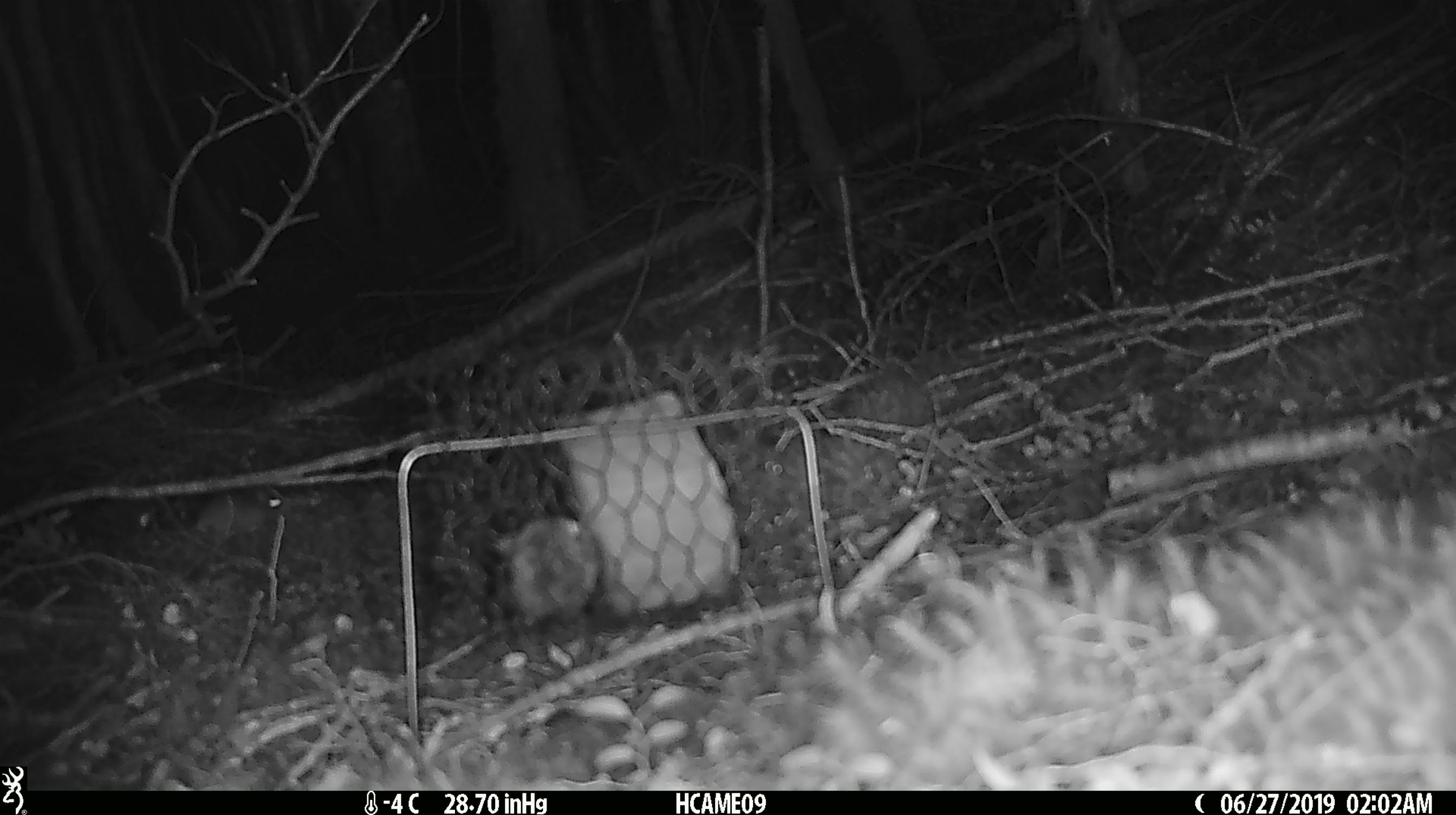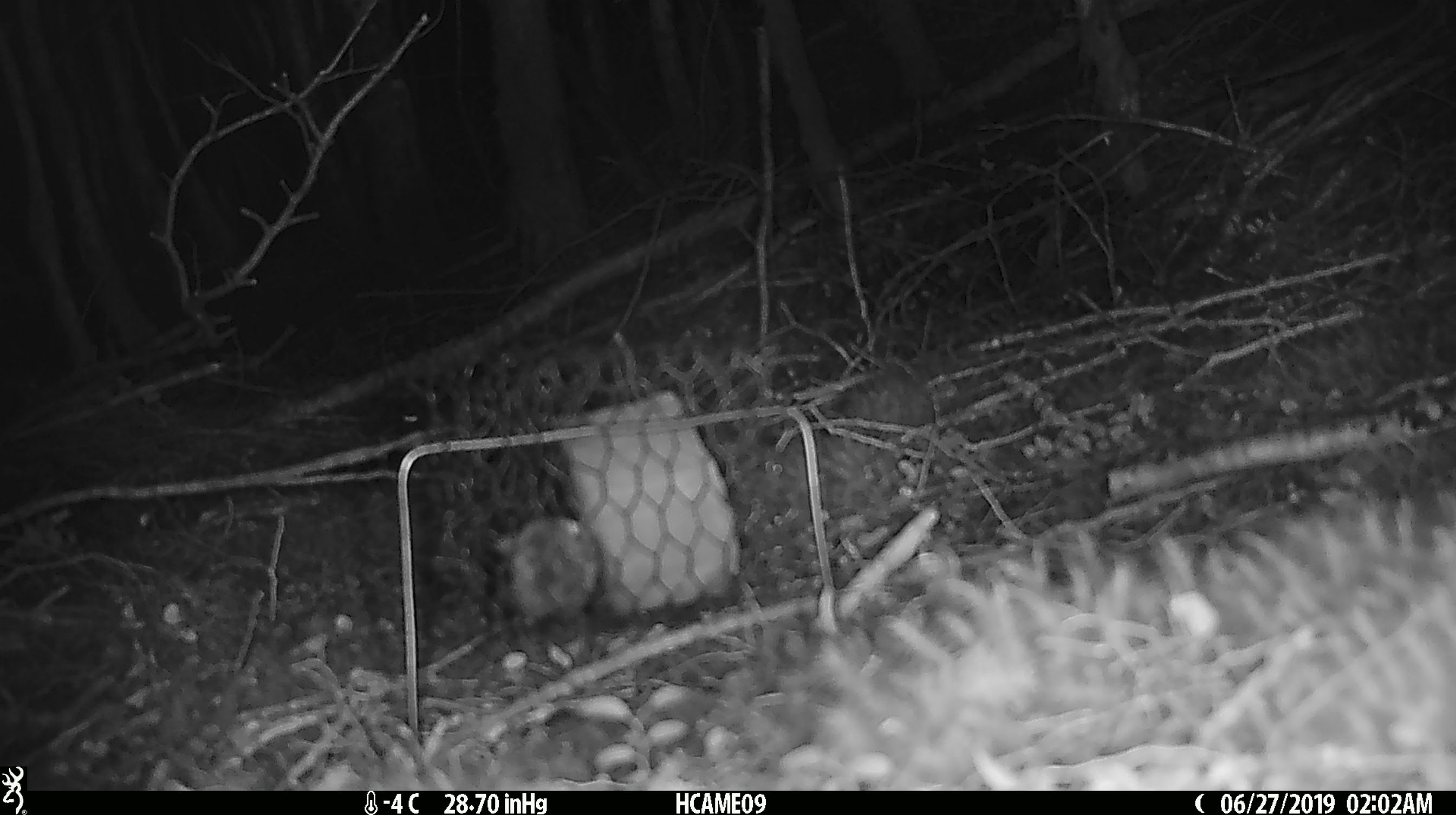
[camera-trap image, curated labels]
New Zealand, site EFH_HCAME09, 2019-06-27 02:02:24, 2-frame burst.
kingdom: Animalia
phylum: Chordata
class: Mammalia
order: Rodentia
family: Muridae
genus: Mus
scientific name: Mus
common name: mouse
Mouse (Mus).